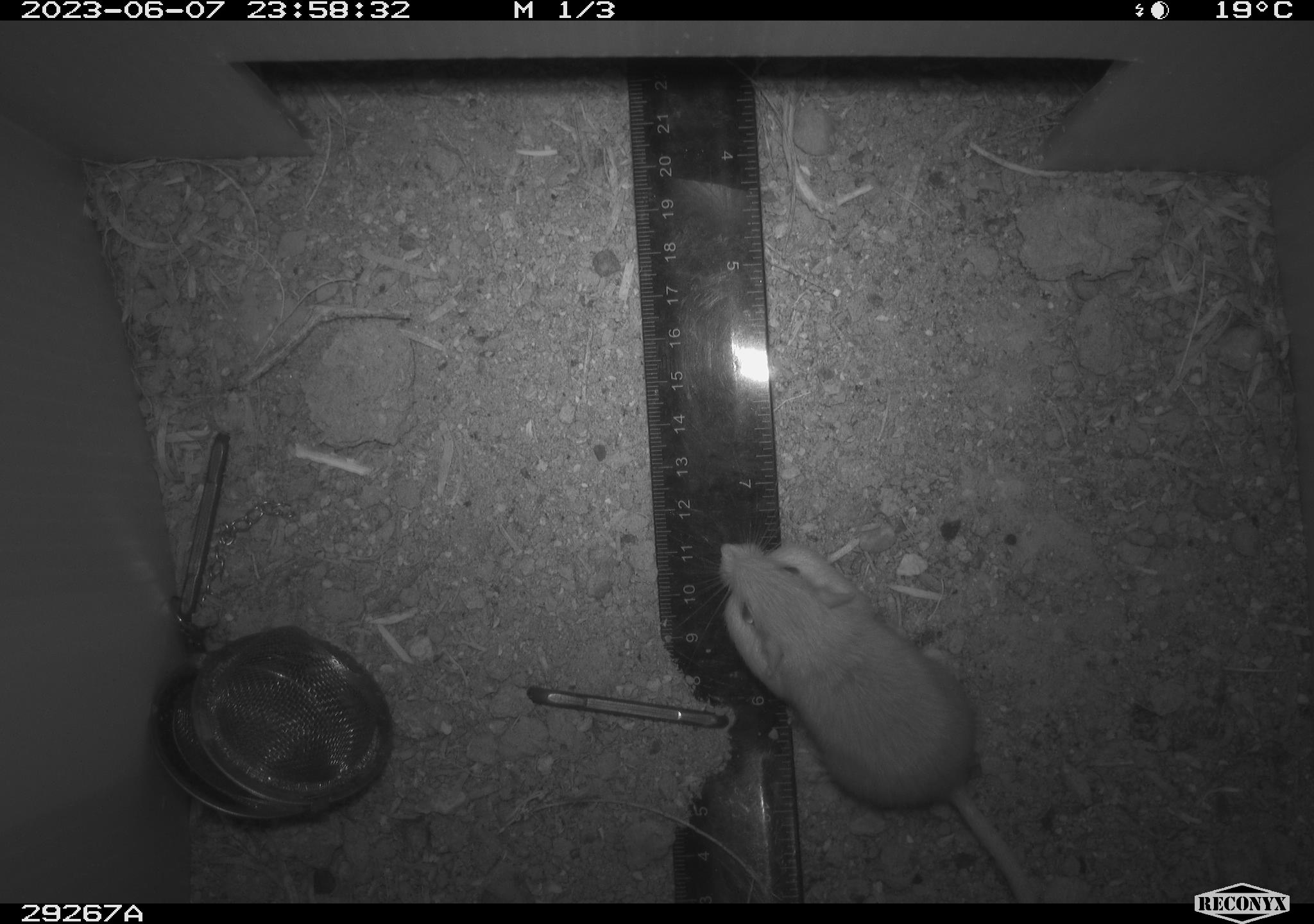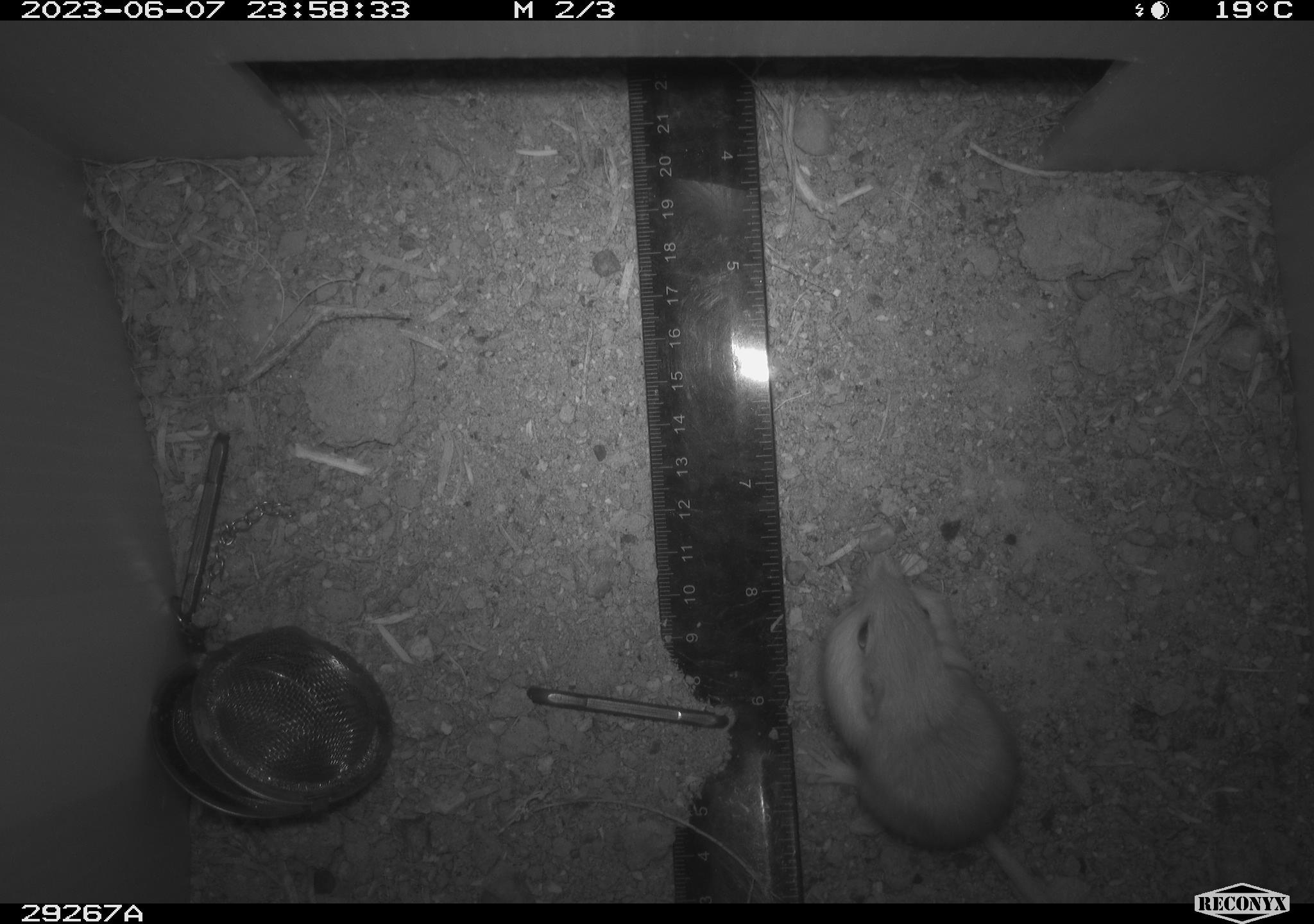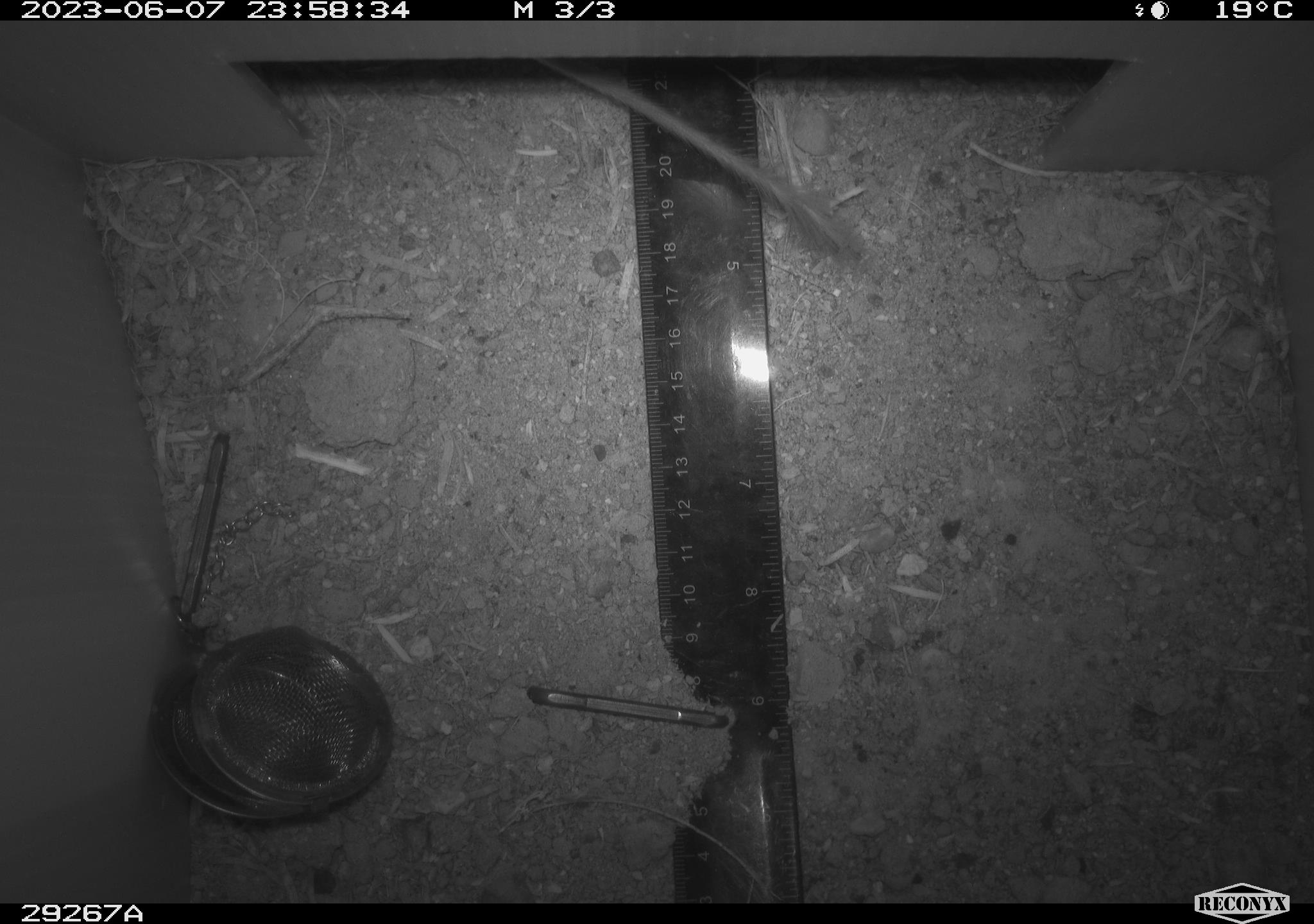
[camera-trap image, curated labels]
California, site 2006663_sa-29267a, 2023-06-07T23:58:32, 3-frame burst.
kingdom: Animalia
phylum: Chordata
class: Mammalia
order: Rodentia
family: Heteromyidae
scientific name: Heteromyidae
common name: kangaroo rats and pocket mice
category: heteromyidae family